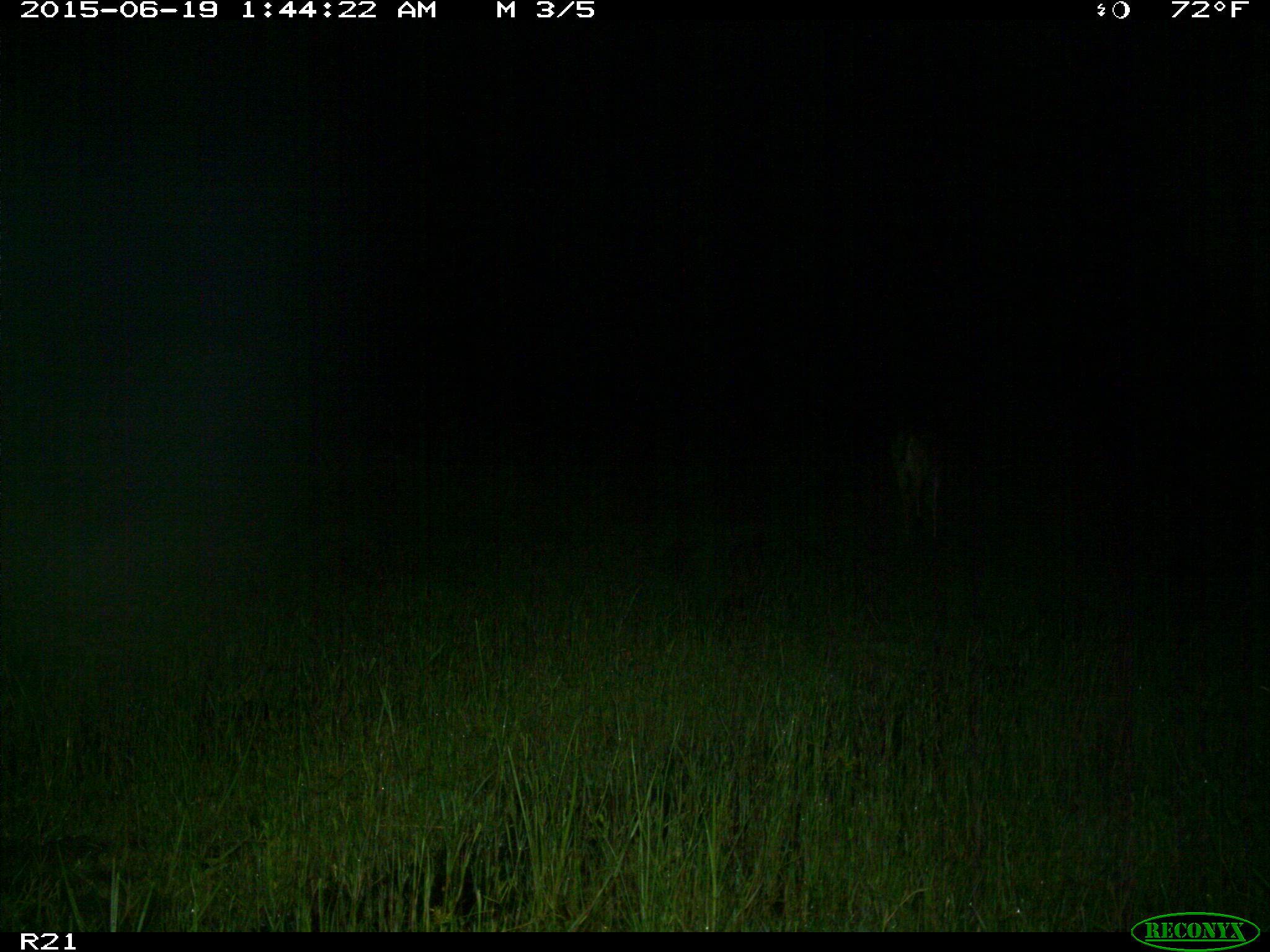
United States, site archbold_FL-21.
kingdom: Animalia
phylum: Chordata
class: Mammalia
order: Artiodactyla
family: Cervidae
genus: Odocoileus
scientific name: Odocoileus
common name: deer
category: unidentified deer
Unidentified deer (deer) (Odocoileus).